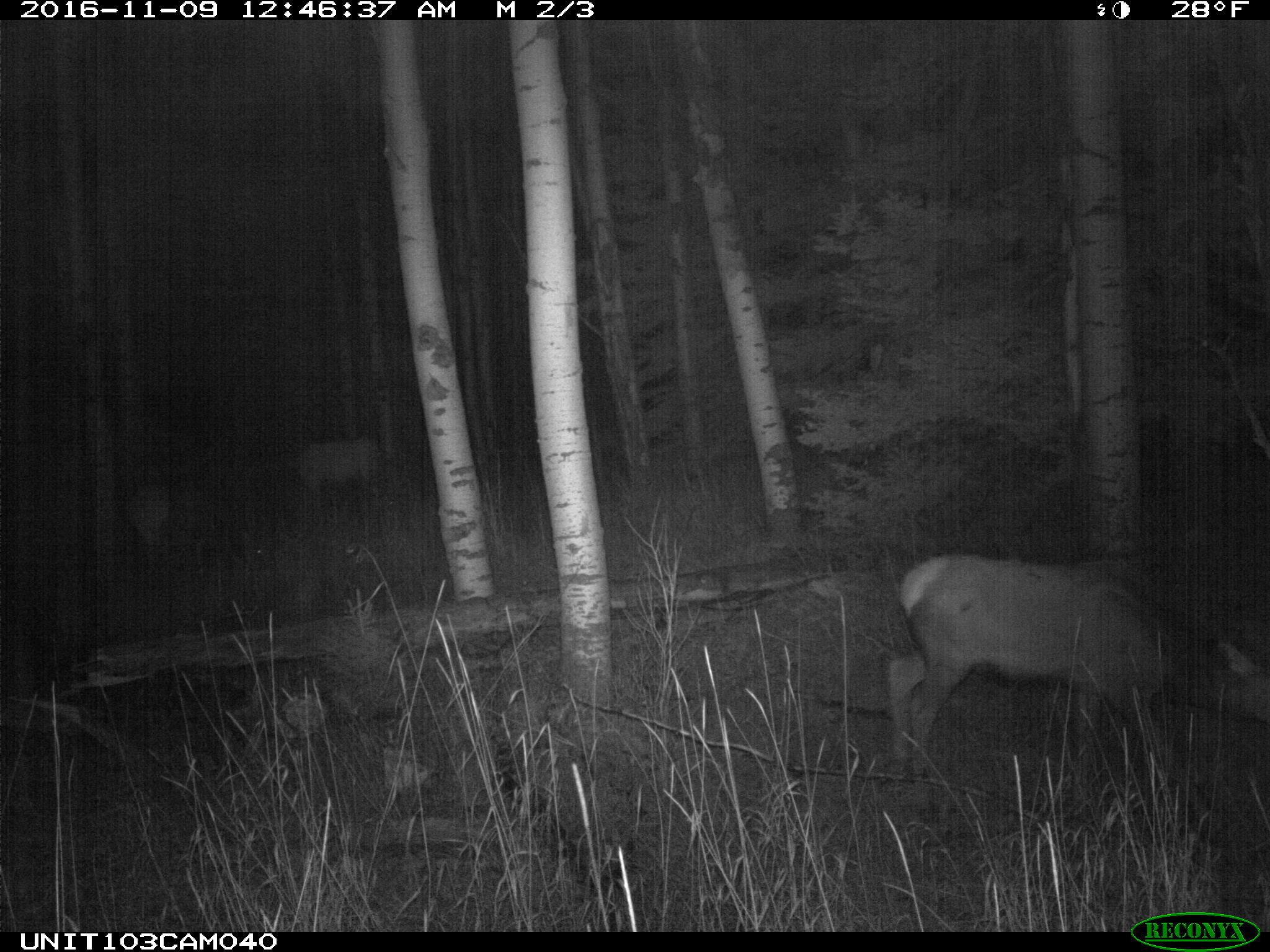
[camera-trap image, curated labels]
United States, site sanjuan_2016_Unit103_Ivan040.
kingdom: Animalia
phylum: Chordata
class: Mammalia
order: Artiodactyla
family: Cervidae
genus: Cervus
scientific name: Cervus elaphus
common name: red deer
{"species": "Cervus elaphus (red deer)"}